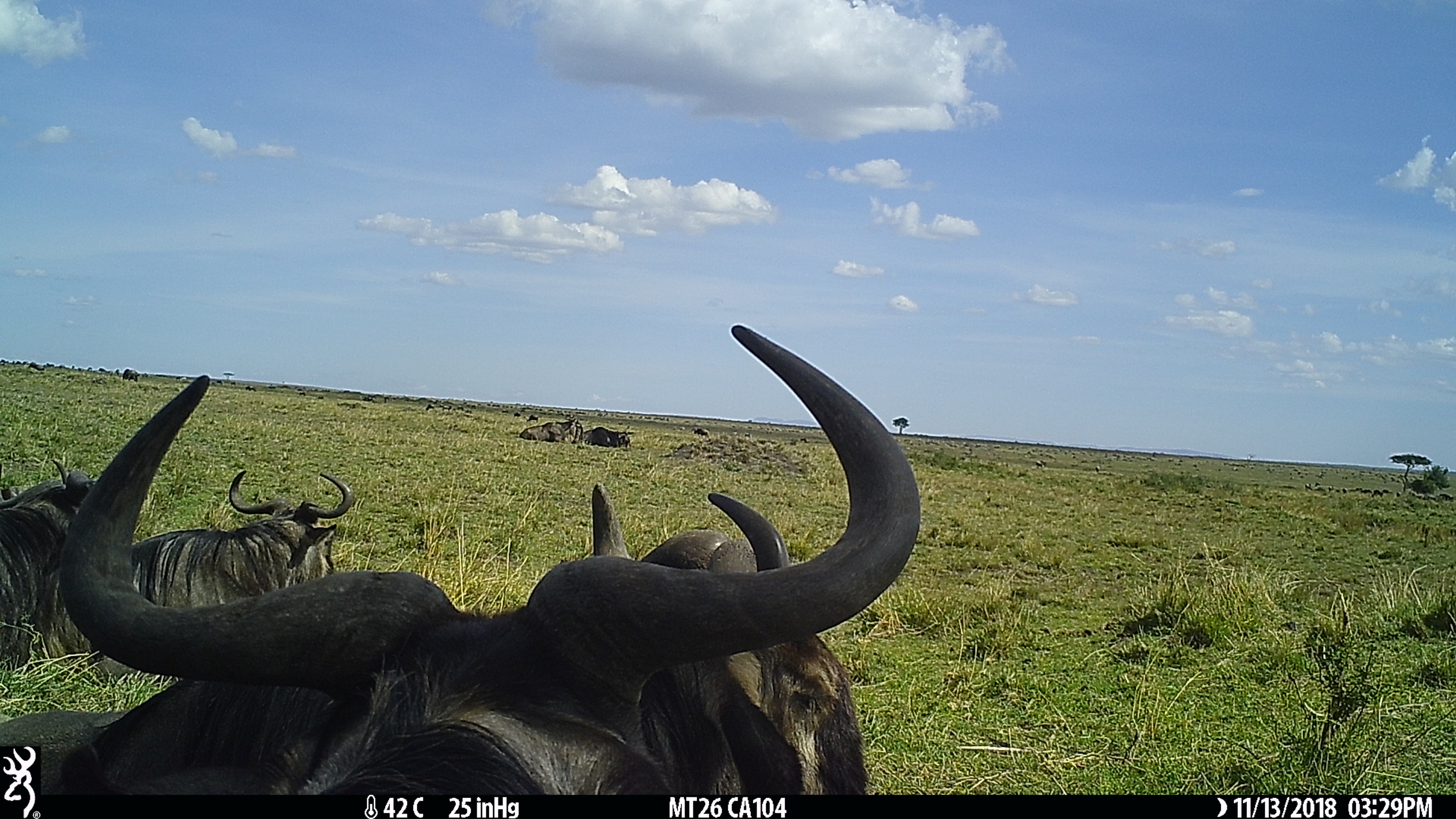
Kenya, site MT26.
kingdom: Animalia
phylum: Chordata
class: Mammalia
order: Artiodactyla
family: Bovidae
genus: Connochaetes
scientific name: Connochaetes taurinus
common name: blue wildebeest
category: wildebeest